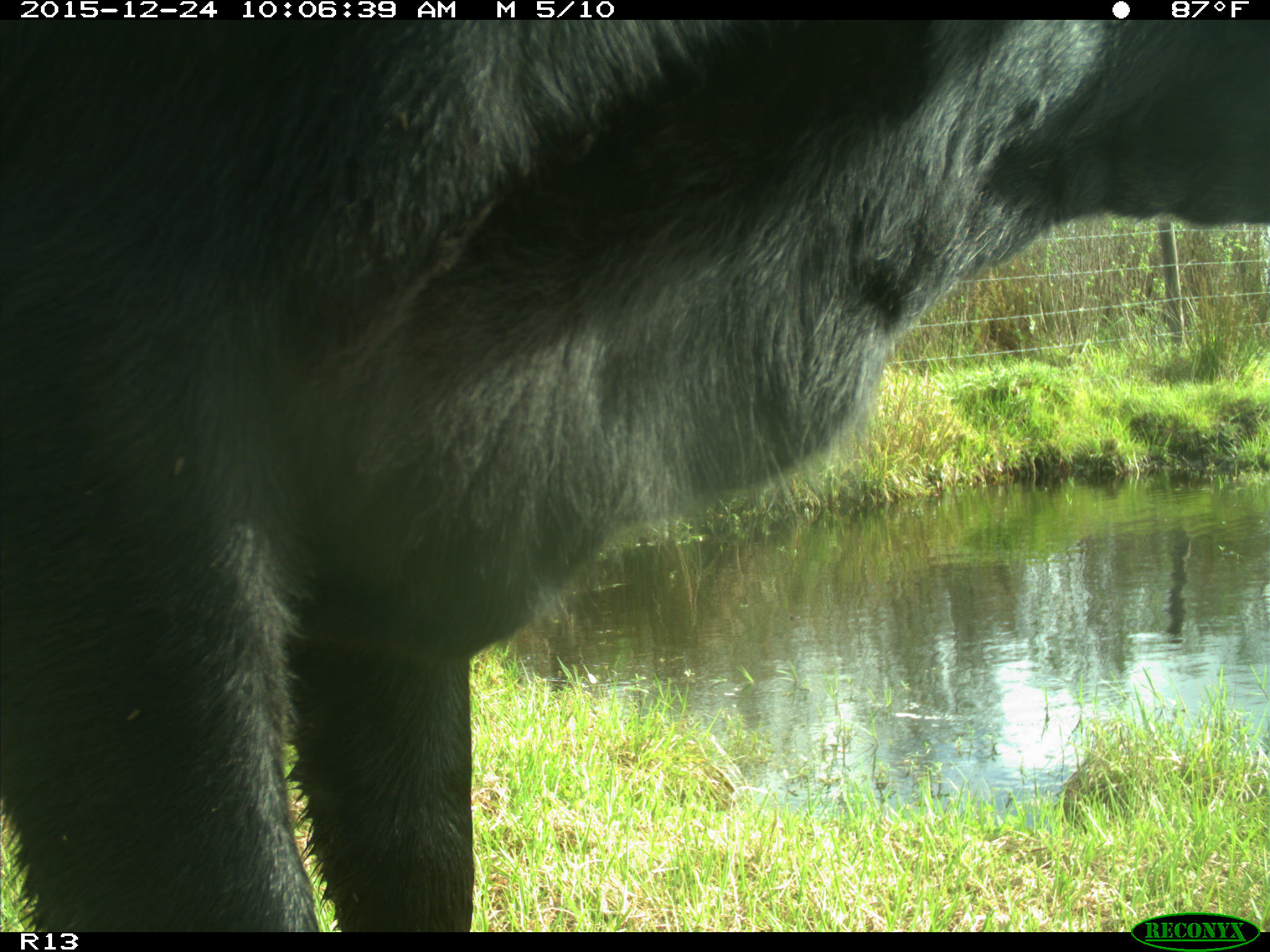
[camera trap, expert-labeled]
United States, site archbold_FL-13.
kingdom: Animalia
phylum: Chordata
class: Mammalia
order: Artiodactyla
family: Bovidae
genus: Bos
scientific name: Bos taurus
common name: domestic cow